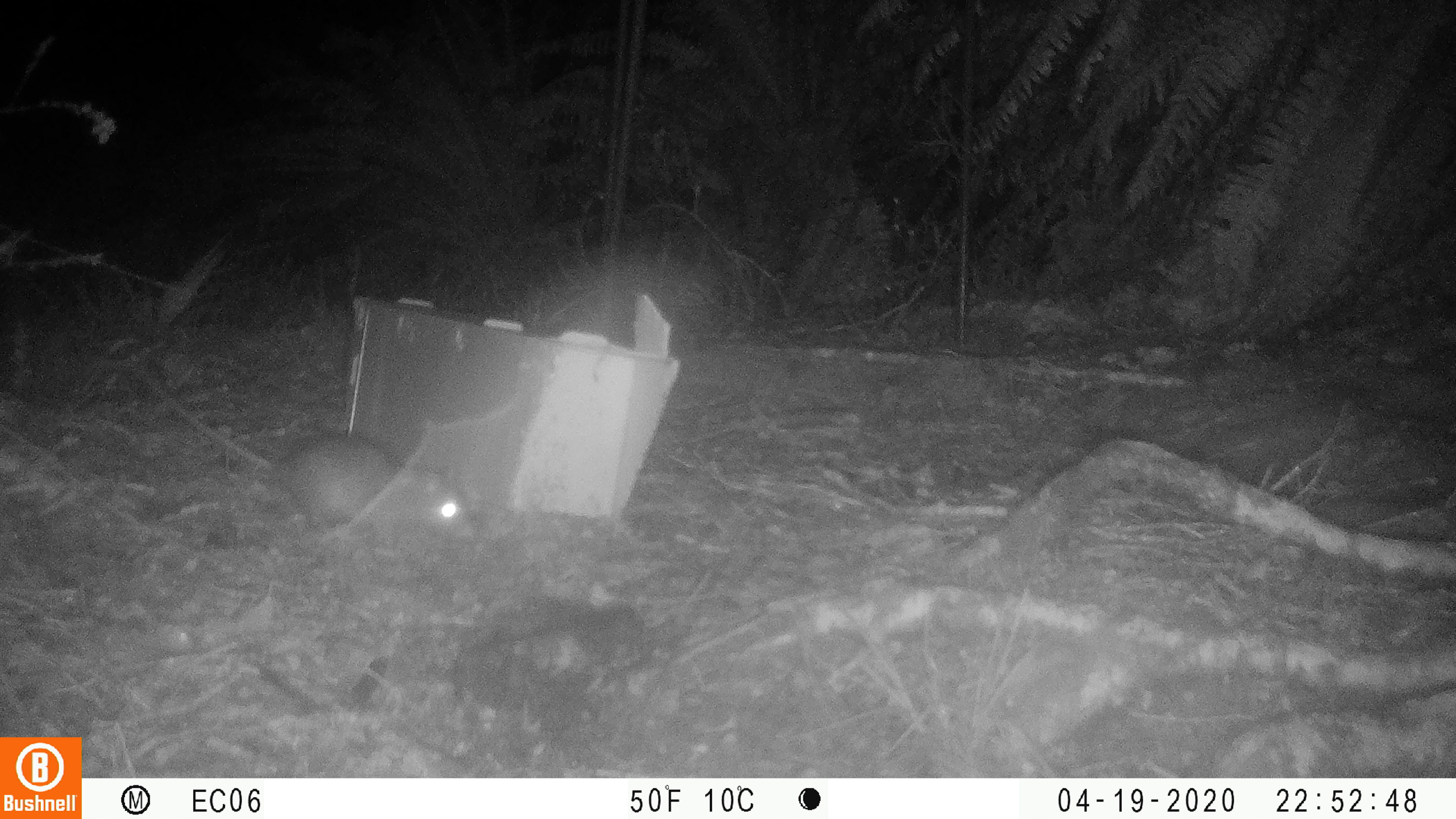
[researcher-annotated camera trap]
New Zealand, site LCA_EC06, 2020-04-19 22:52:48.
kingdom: Animalia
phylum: Chordata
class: Mammalia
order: Rodentia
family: Muridae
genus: Rattus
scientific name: Rattus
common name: rat